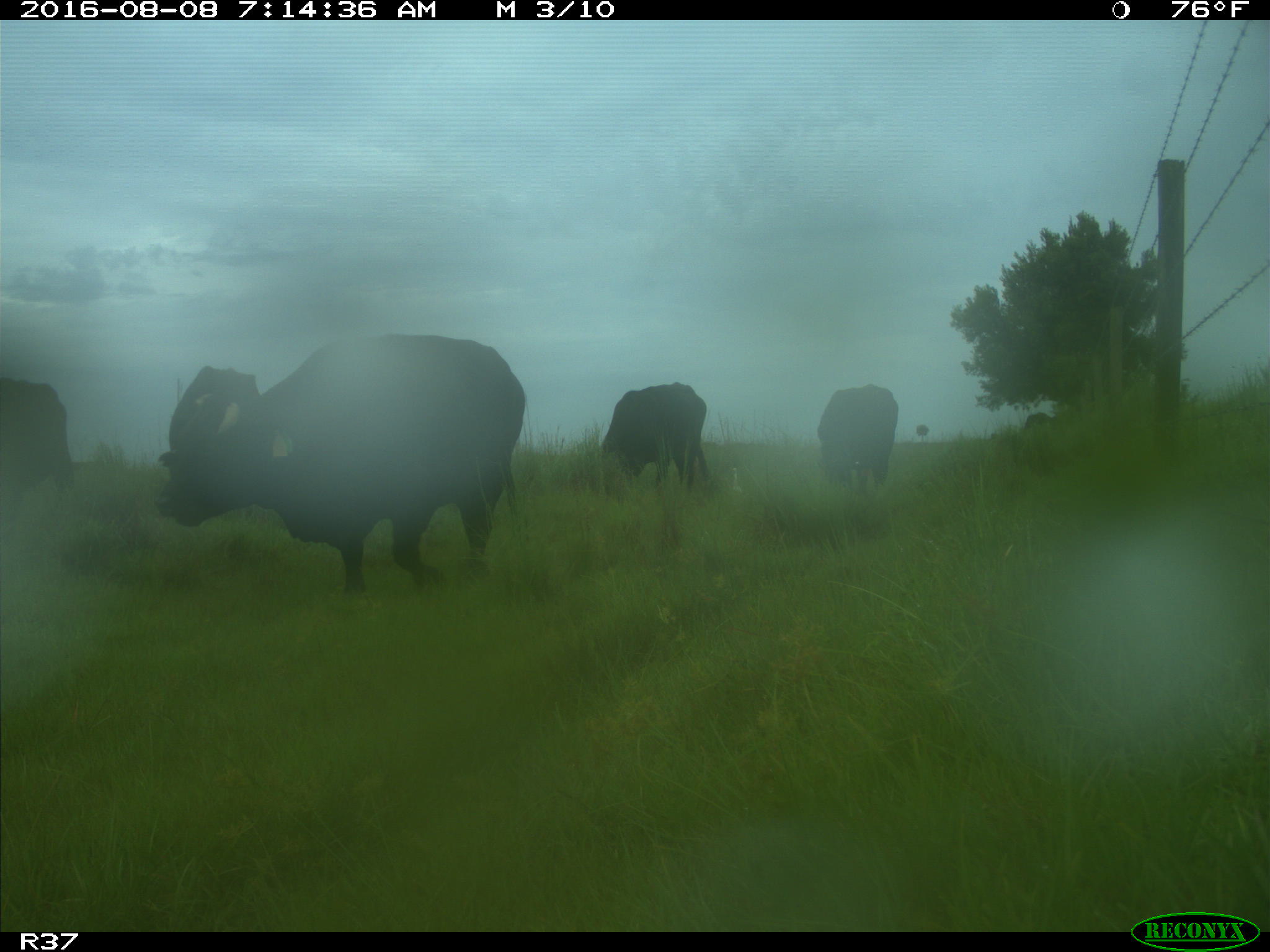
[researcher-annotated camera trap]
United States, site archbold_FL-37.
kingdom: Animalia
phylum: Chordata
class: Mammalia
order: Artiodactyla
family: Bovidae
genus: Bos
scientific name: Bos taurus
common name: domestic cow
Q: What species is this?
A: Bos taurus (domestic cow).